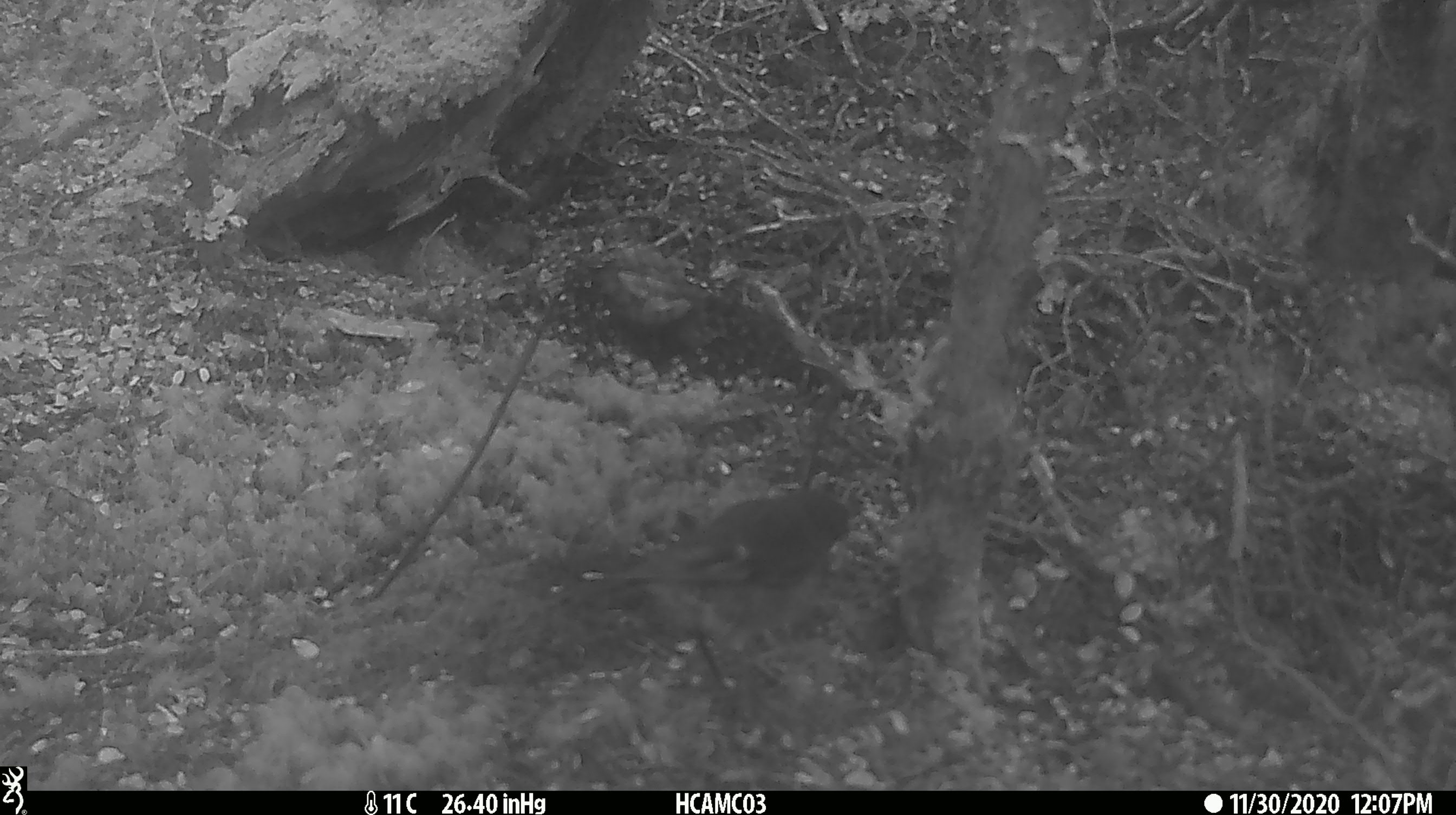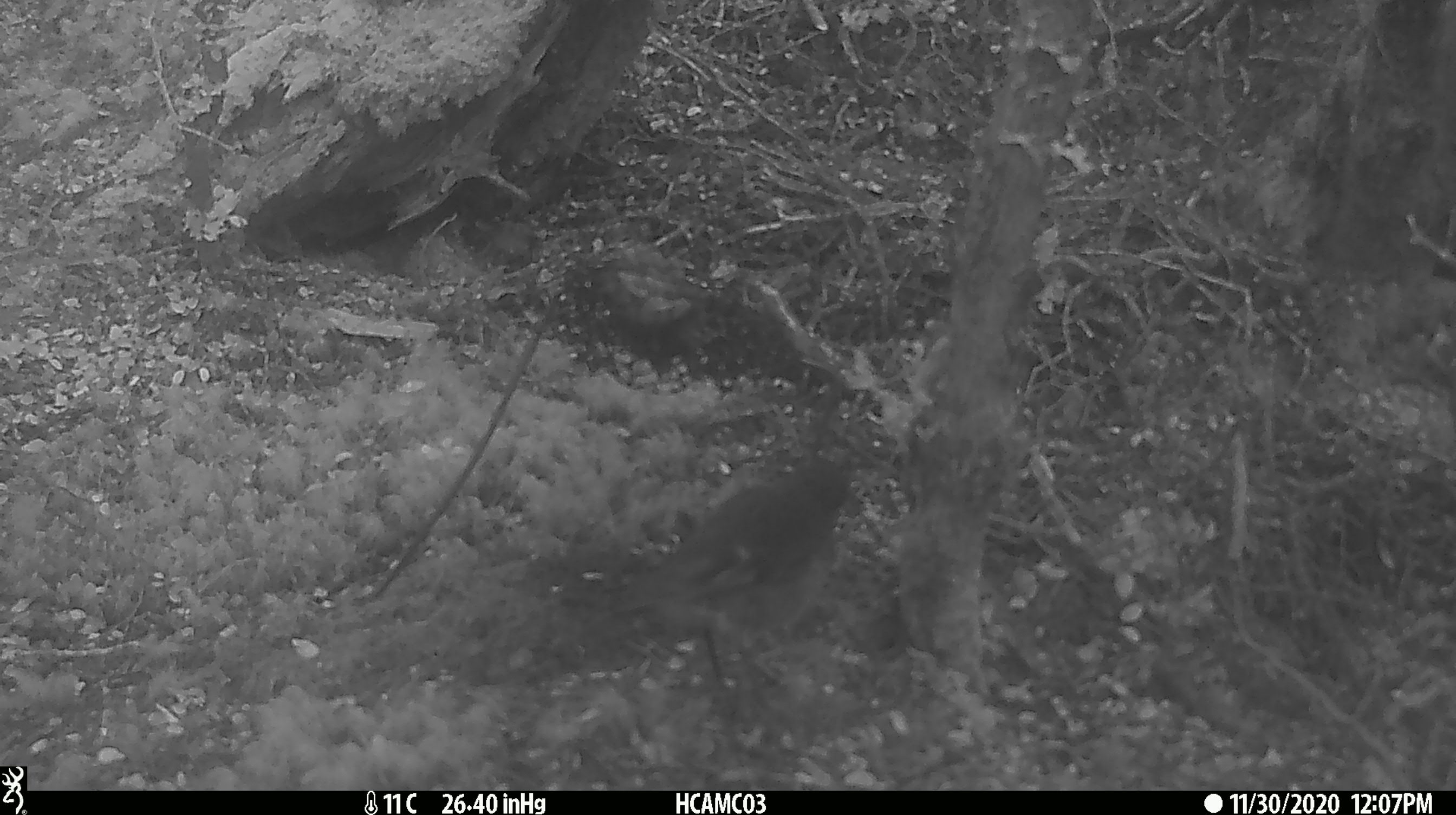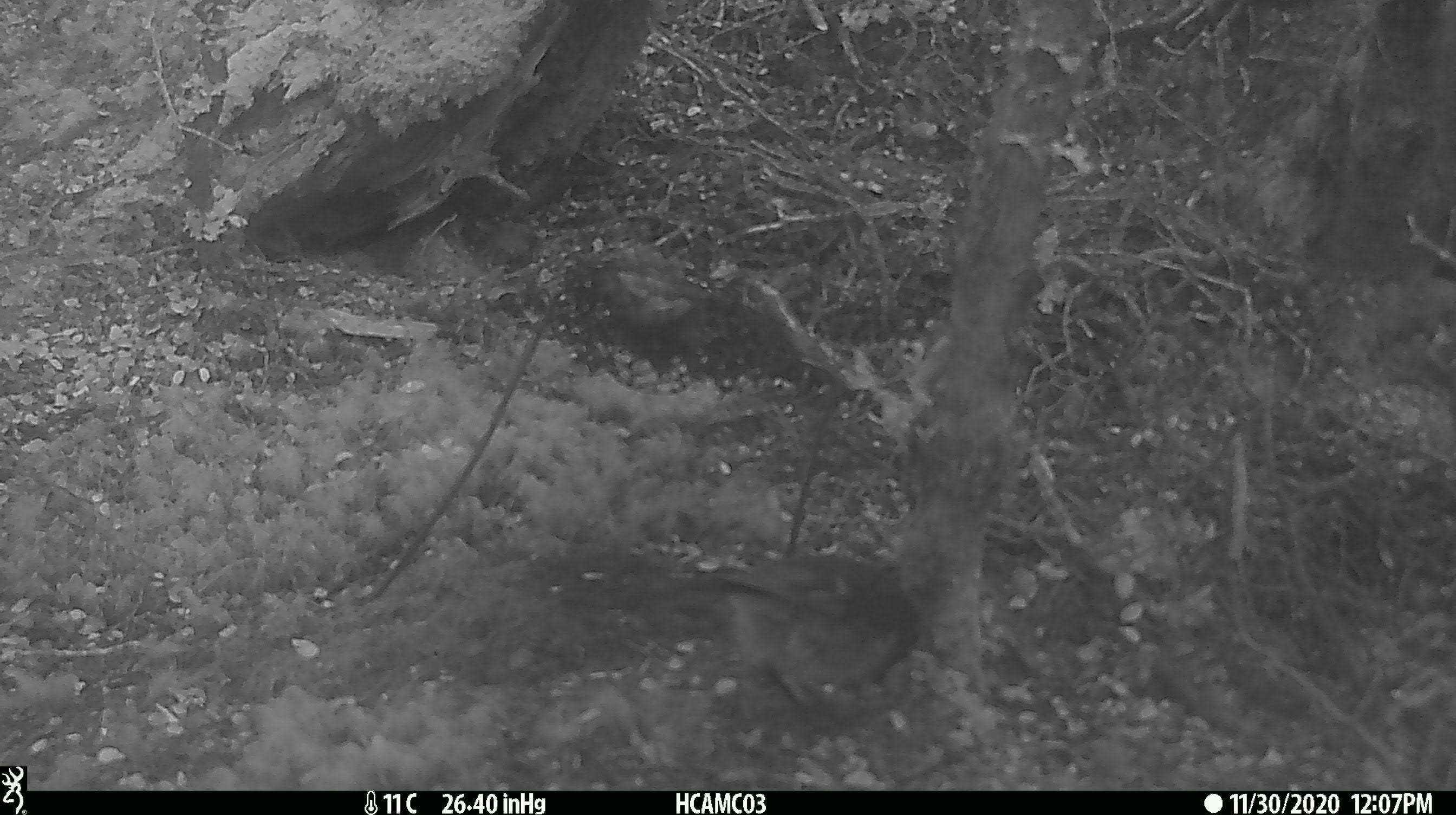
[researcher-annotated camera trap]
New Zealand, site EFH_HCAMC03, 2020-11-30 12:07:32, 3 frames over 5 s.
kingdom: Animalia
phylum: Chordata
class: Aves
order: Passeriformes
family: Petroicidae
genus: Petroica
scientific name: Petroica australis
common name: new zealand robin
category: robin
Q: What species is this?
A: Robin (new zealand robin) (Petroica australis).